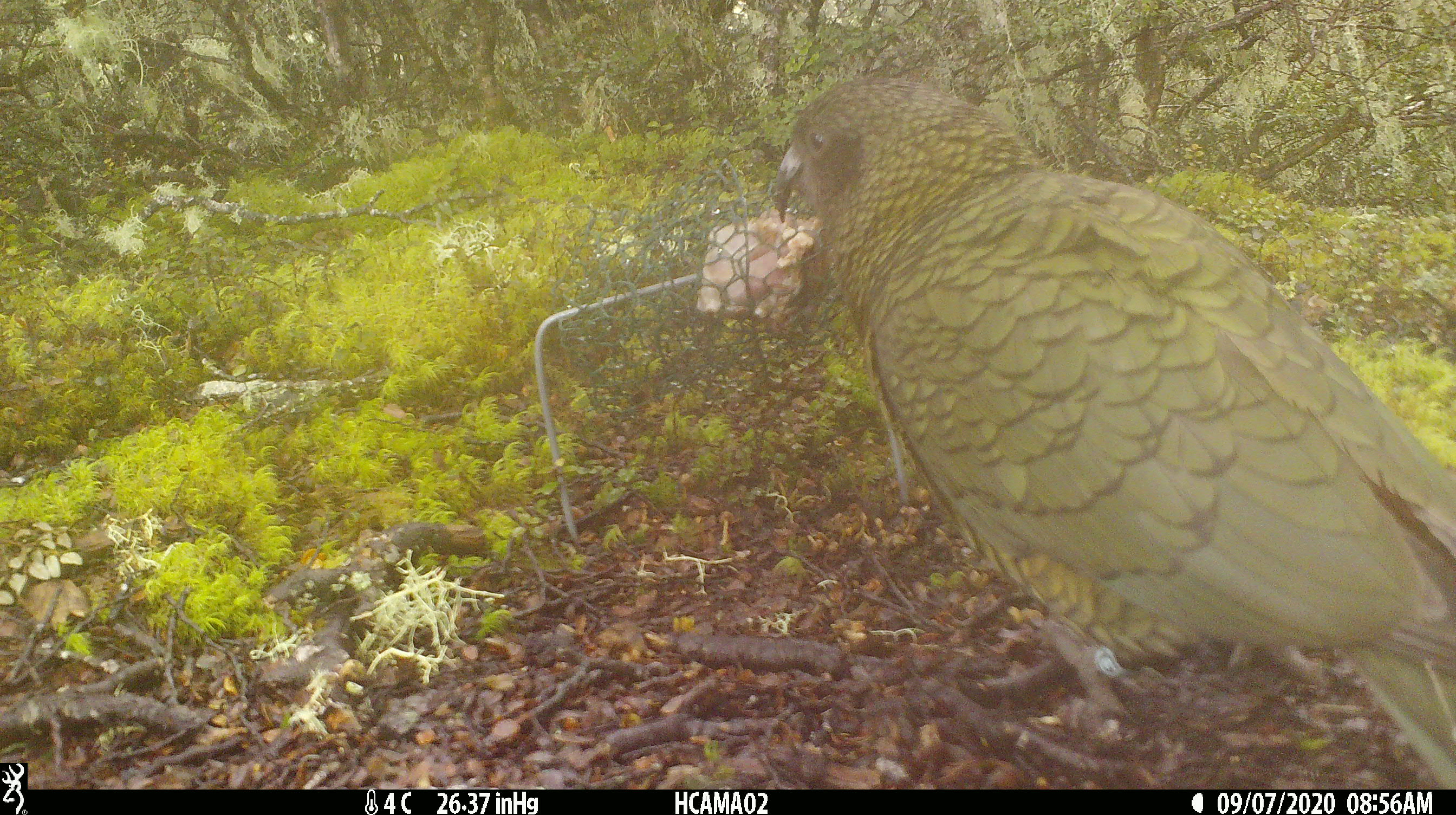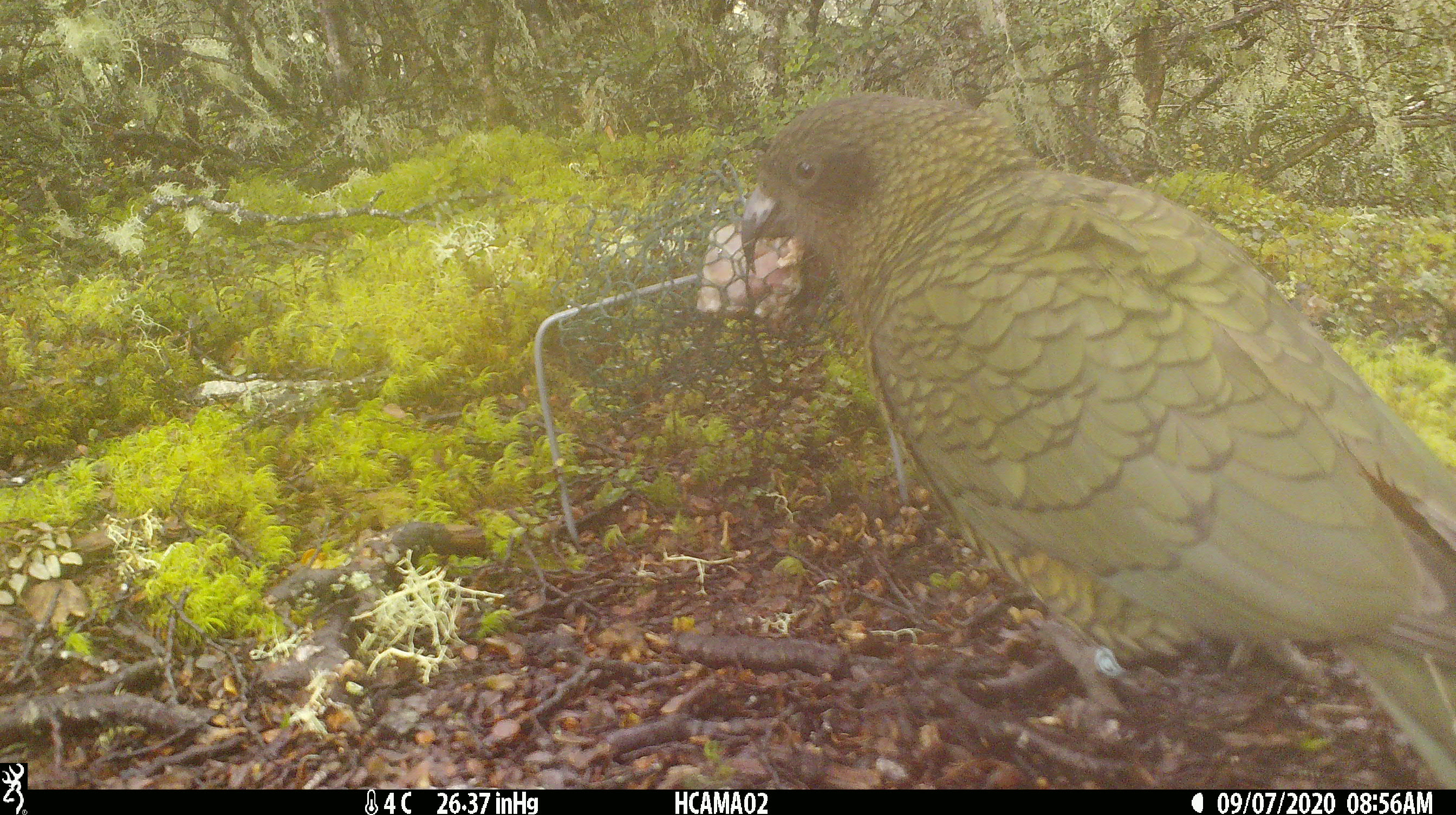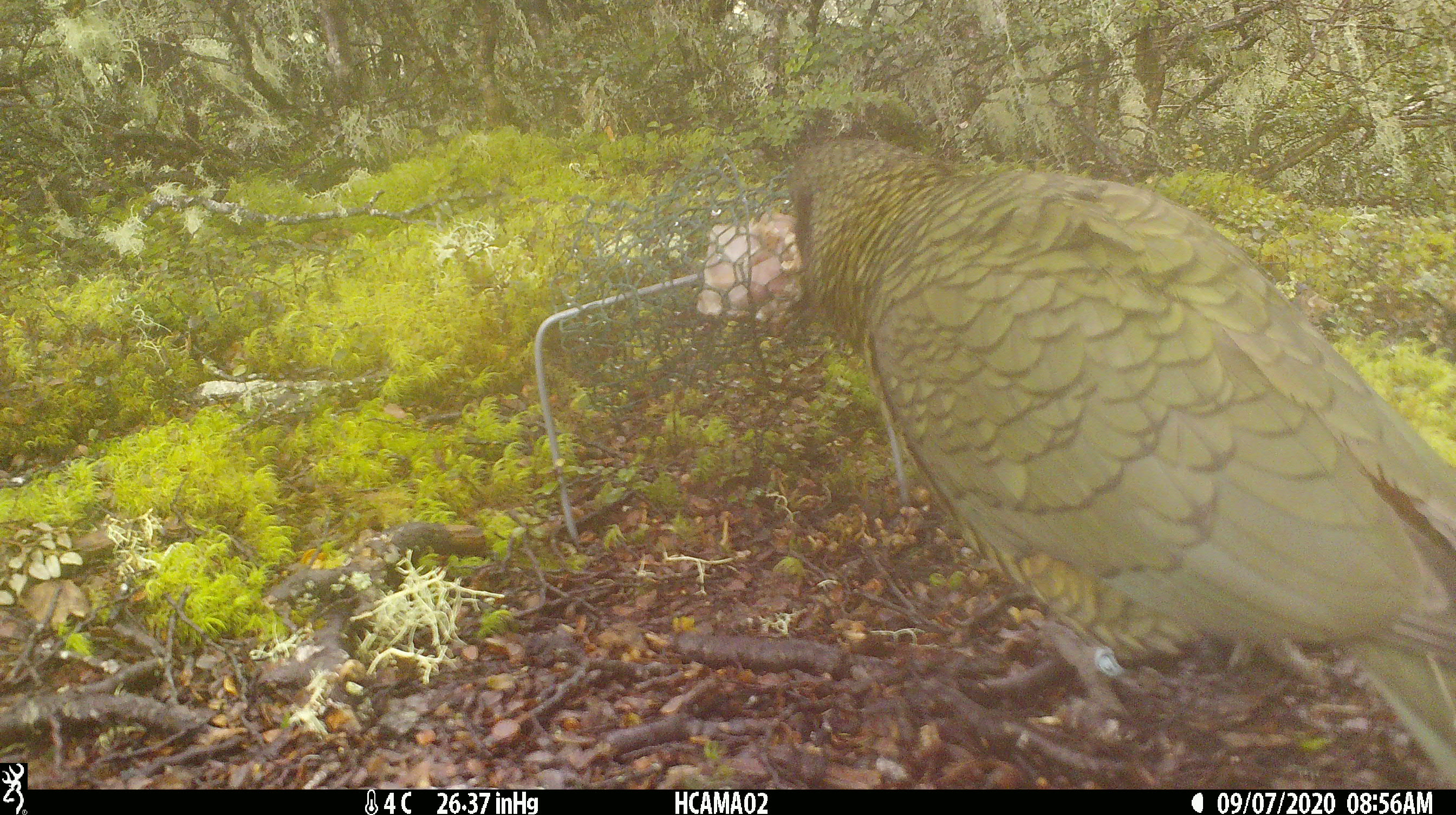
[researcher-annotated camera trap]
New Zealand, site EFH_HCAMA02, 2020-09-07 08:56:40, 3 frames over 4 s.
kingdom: Animalia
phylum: Chordata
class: Aves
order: Psittaciformes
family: Strigopidae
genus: Nestor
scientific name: Nestor notabilis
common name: kea